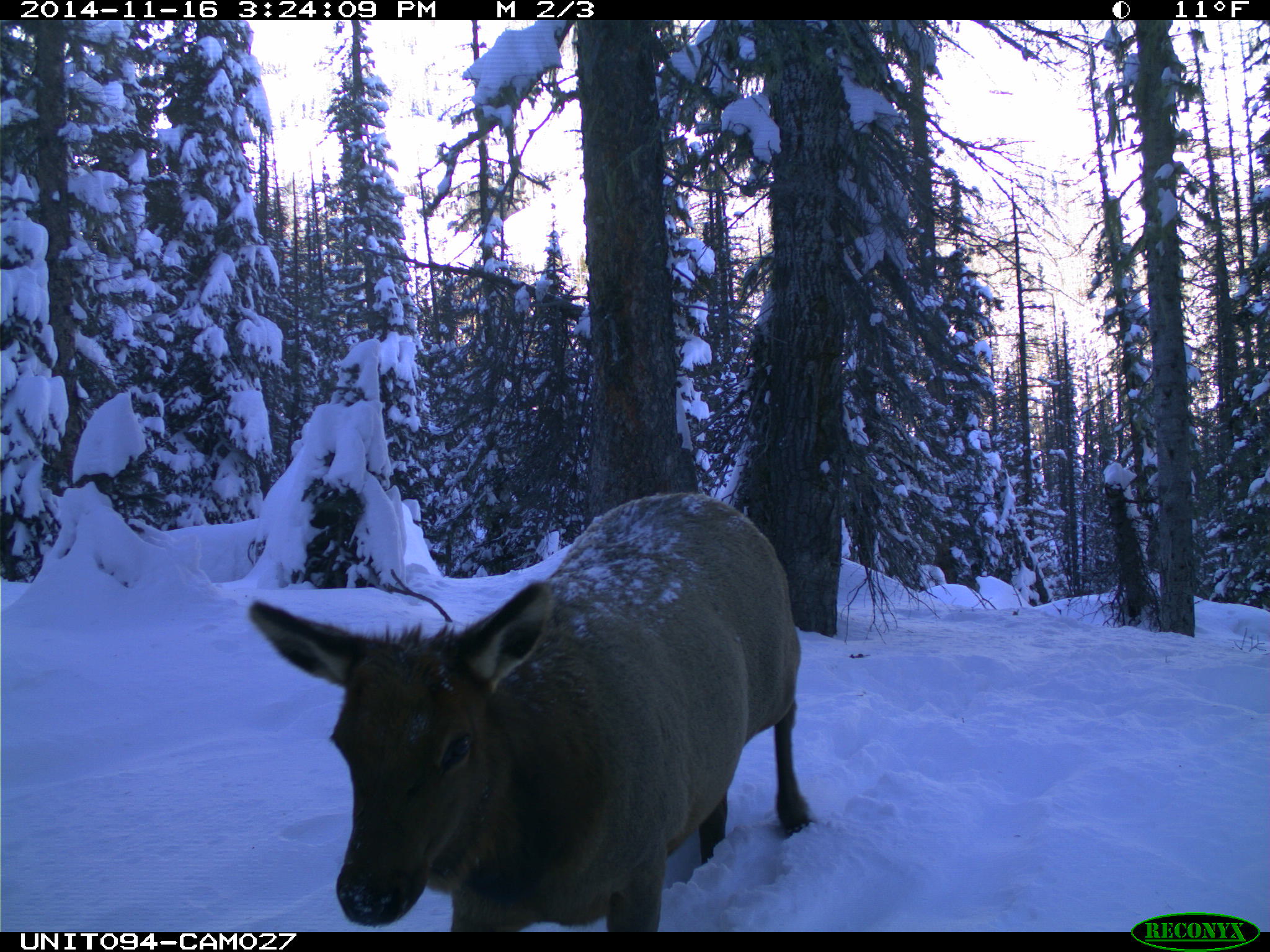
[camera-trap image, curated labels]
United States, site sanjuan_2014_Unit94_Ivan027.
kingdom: Animalia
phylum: Chordata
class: Mammalia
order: Artiodactyla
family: Cervidae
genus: Cervus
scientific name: Cervus elaphus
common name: red deer